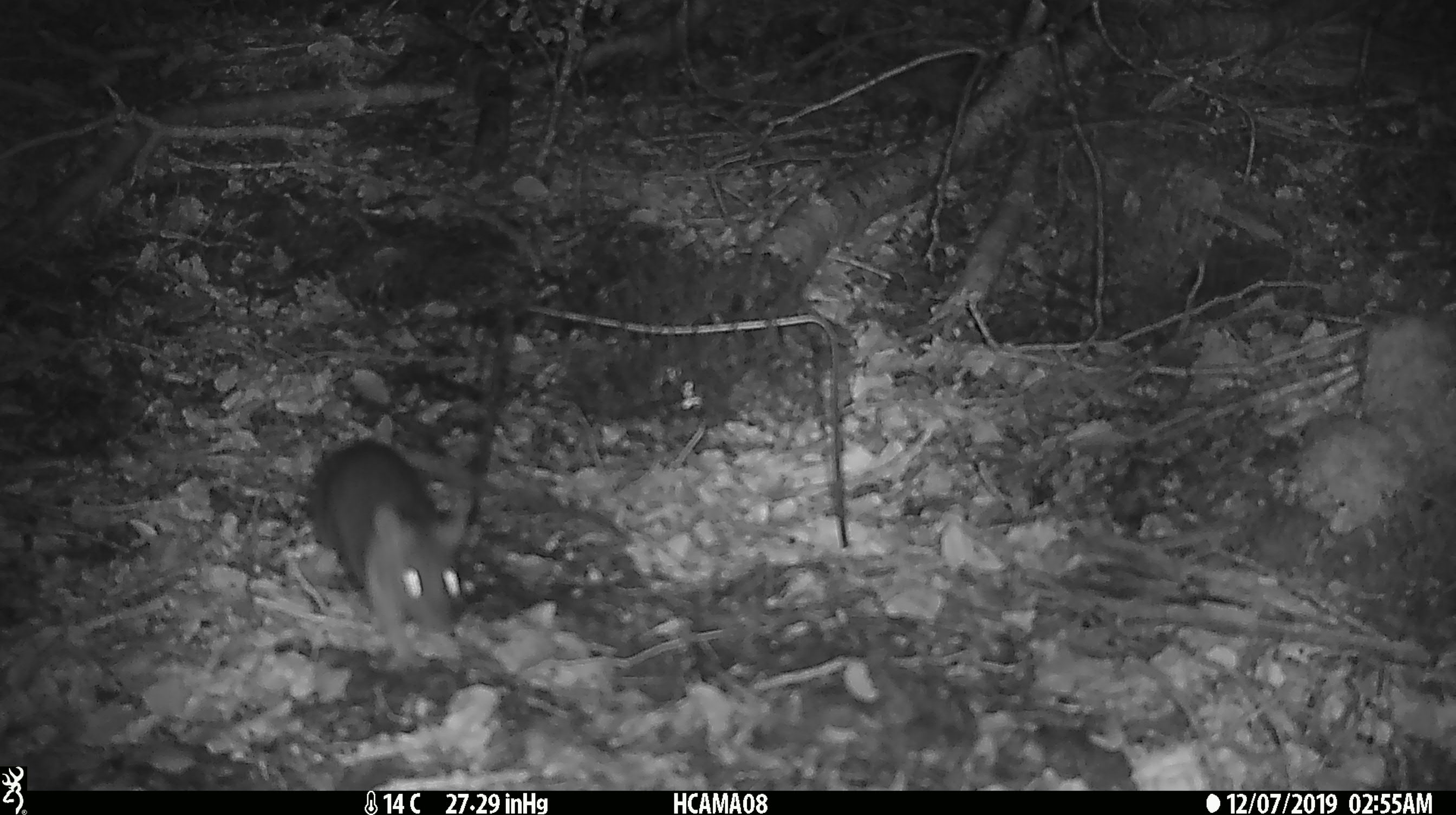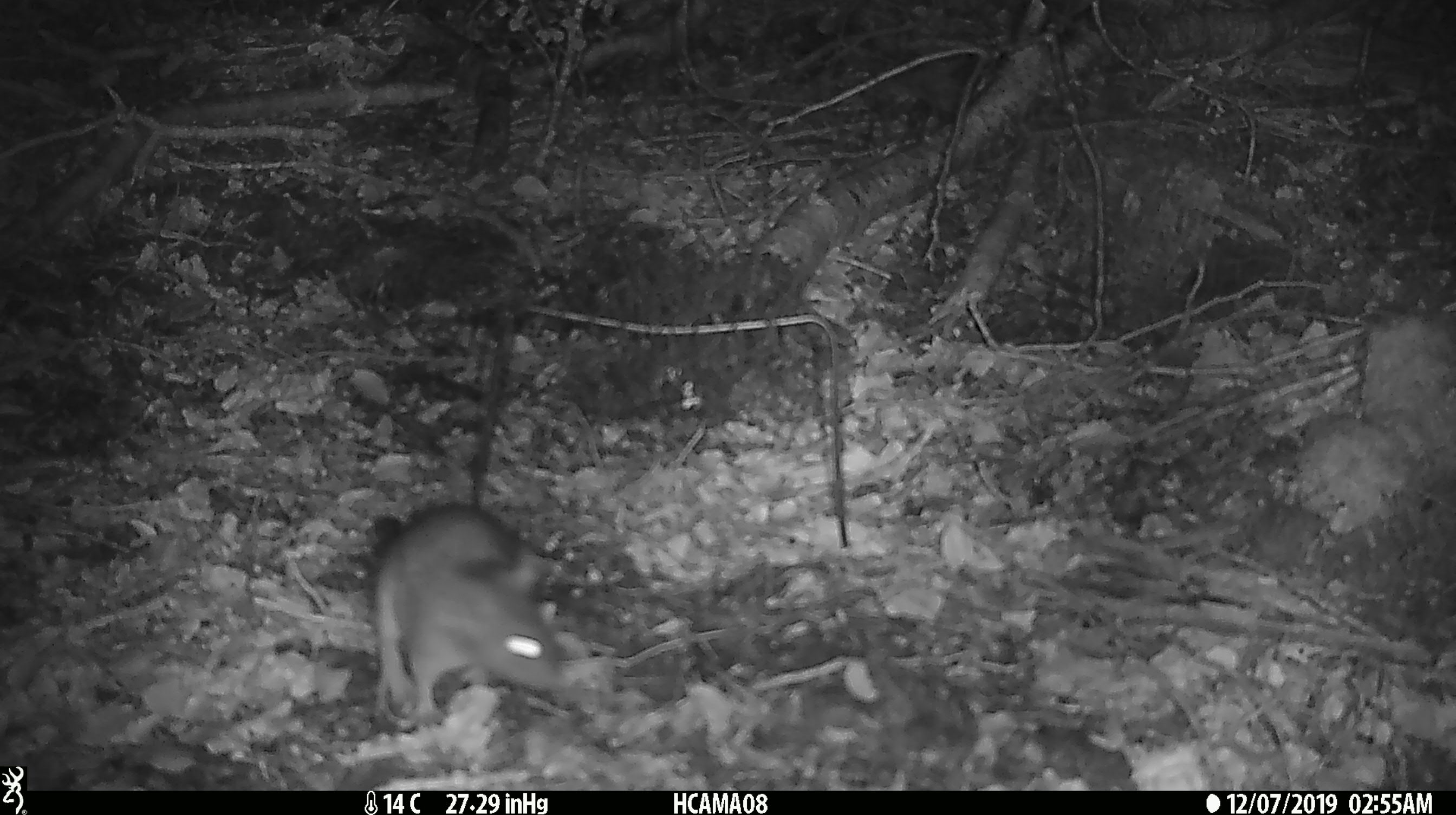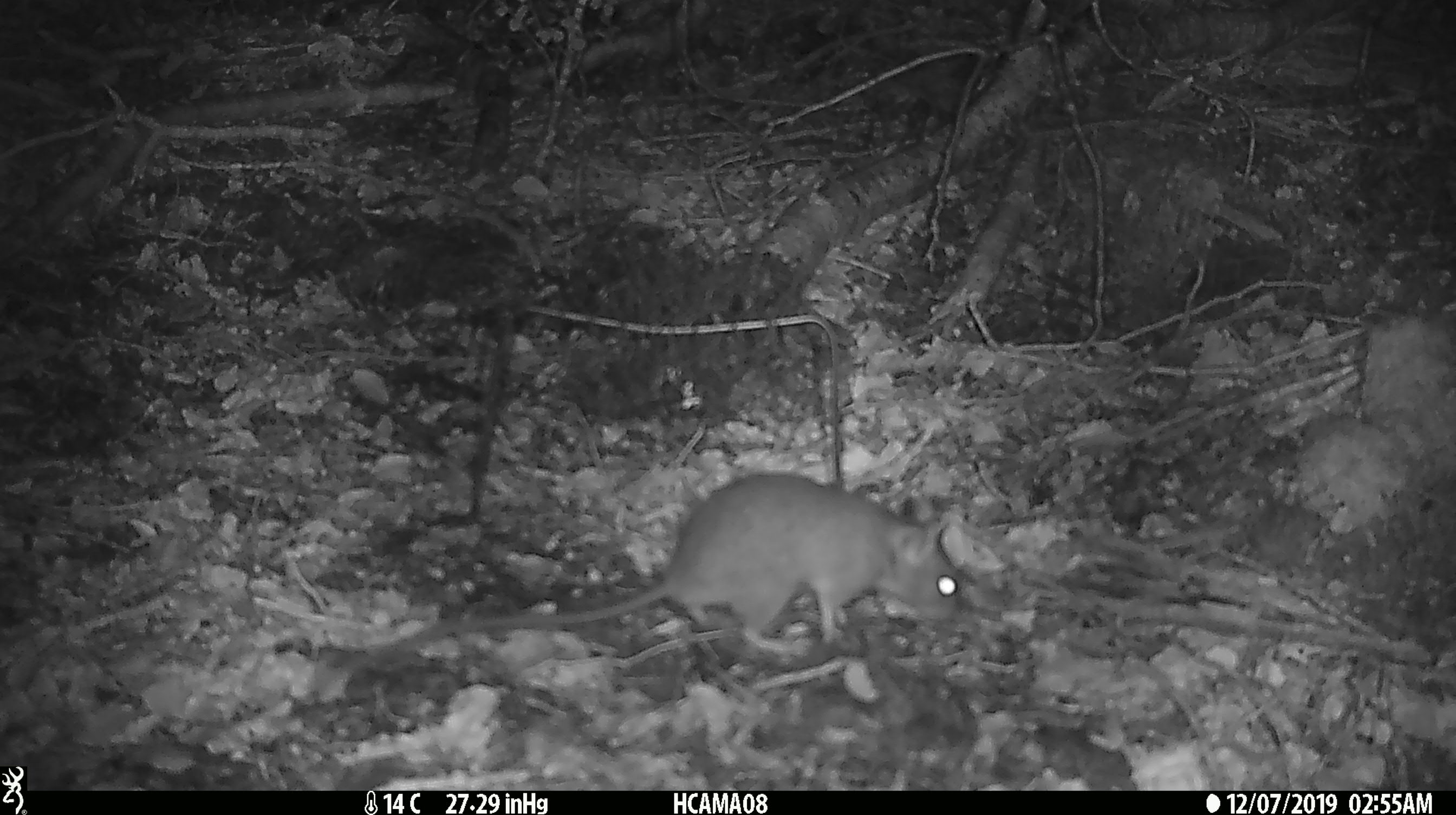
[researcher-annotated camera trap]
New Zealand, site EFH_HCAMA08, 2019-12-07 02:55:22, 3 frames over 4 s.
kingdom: Animalia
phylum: Chordata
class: Mammalia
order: Rodentia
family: Muridae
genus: Rattus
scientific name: Rattus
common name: rat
Rat (Rattus).